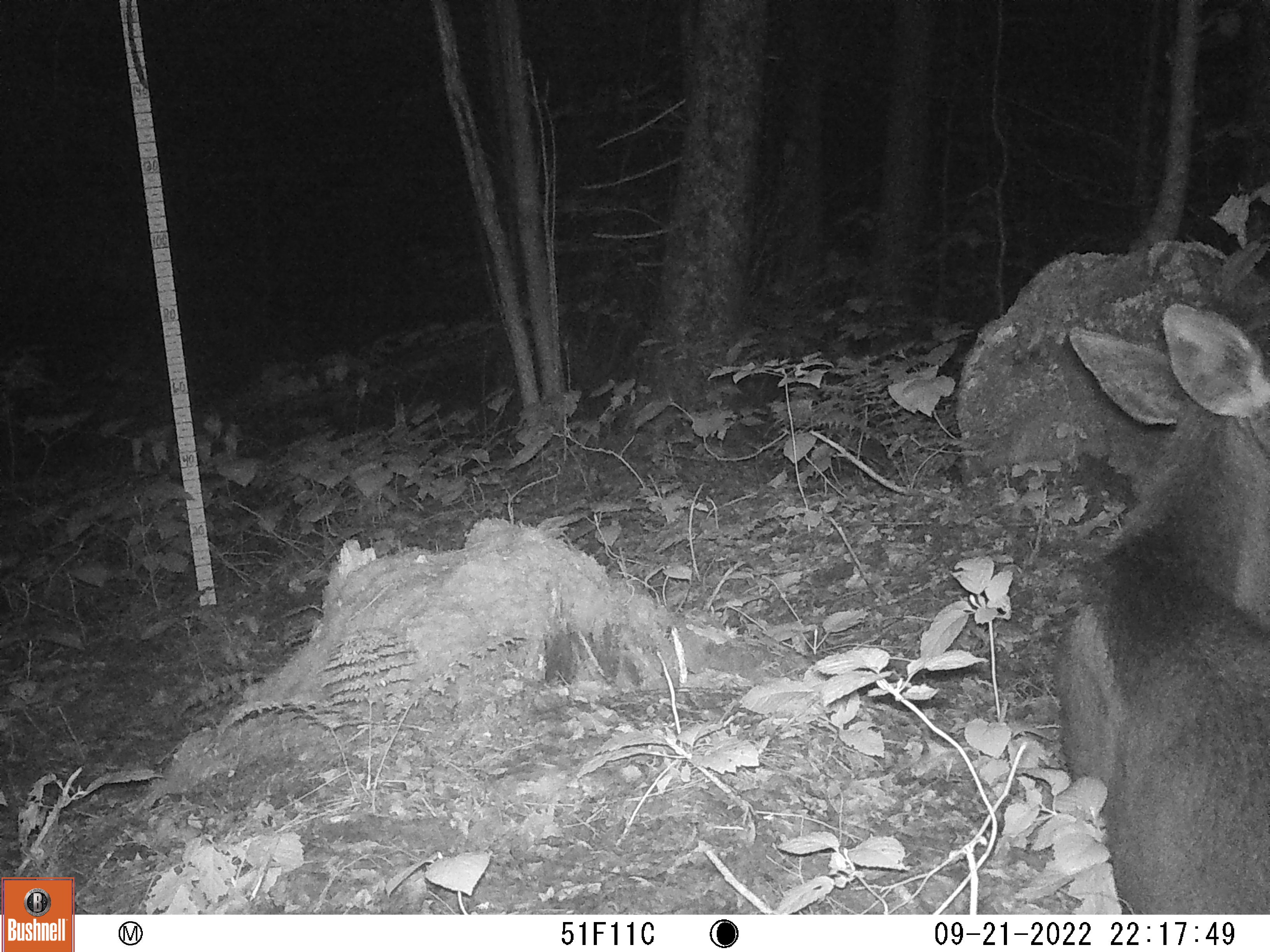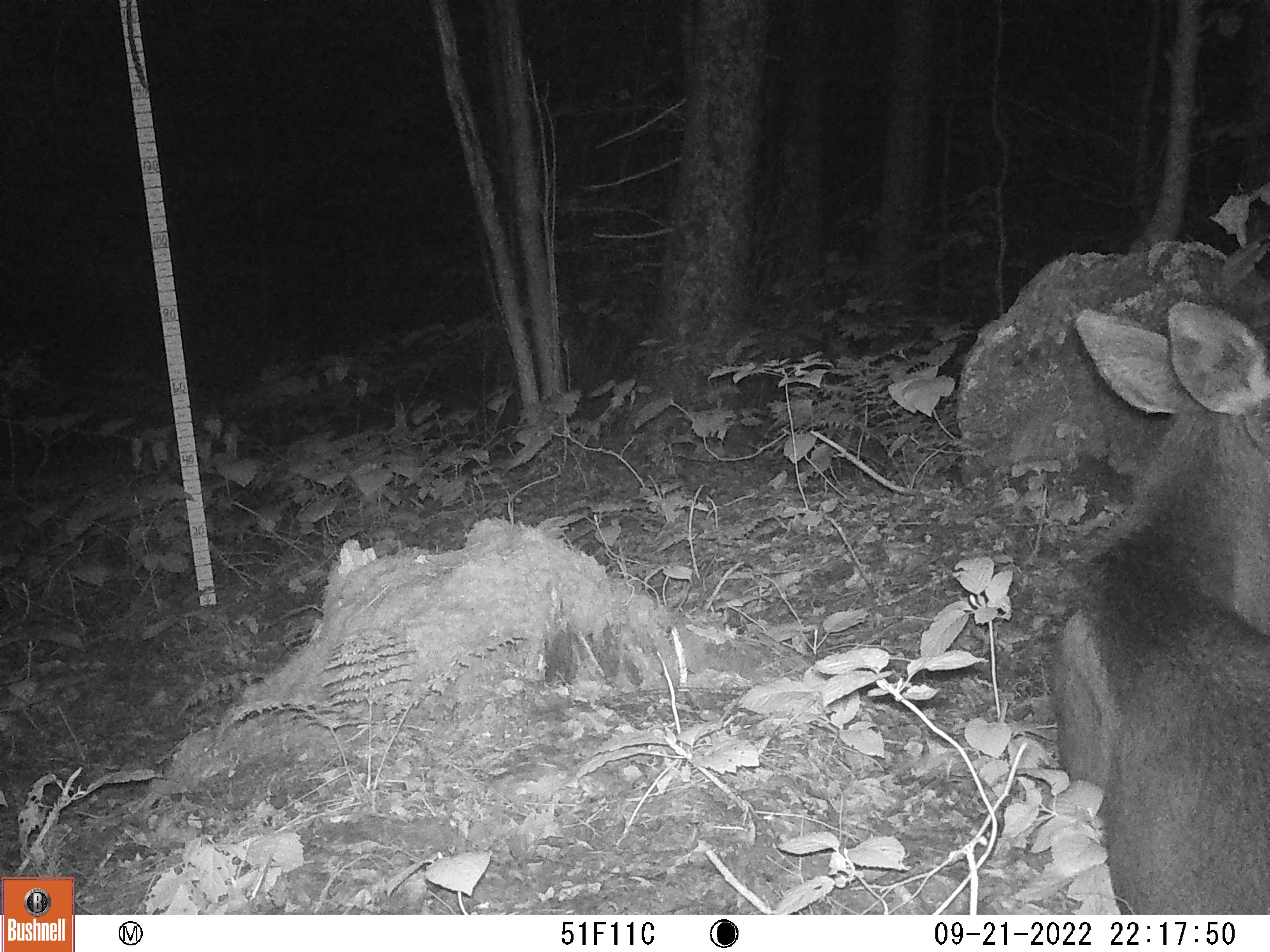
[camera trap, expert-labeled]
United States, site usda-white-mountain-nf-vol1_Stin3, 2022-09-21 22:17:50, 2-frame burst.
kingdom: Animalia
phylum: Chordata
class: Mammalia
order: Artiodactyla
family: Cervidae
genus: Alces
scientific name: Alces alces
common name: moose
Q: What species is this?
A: Moose (Alces alces).